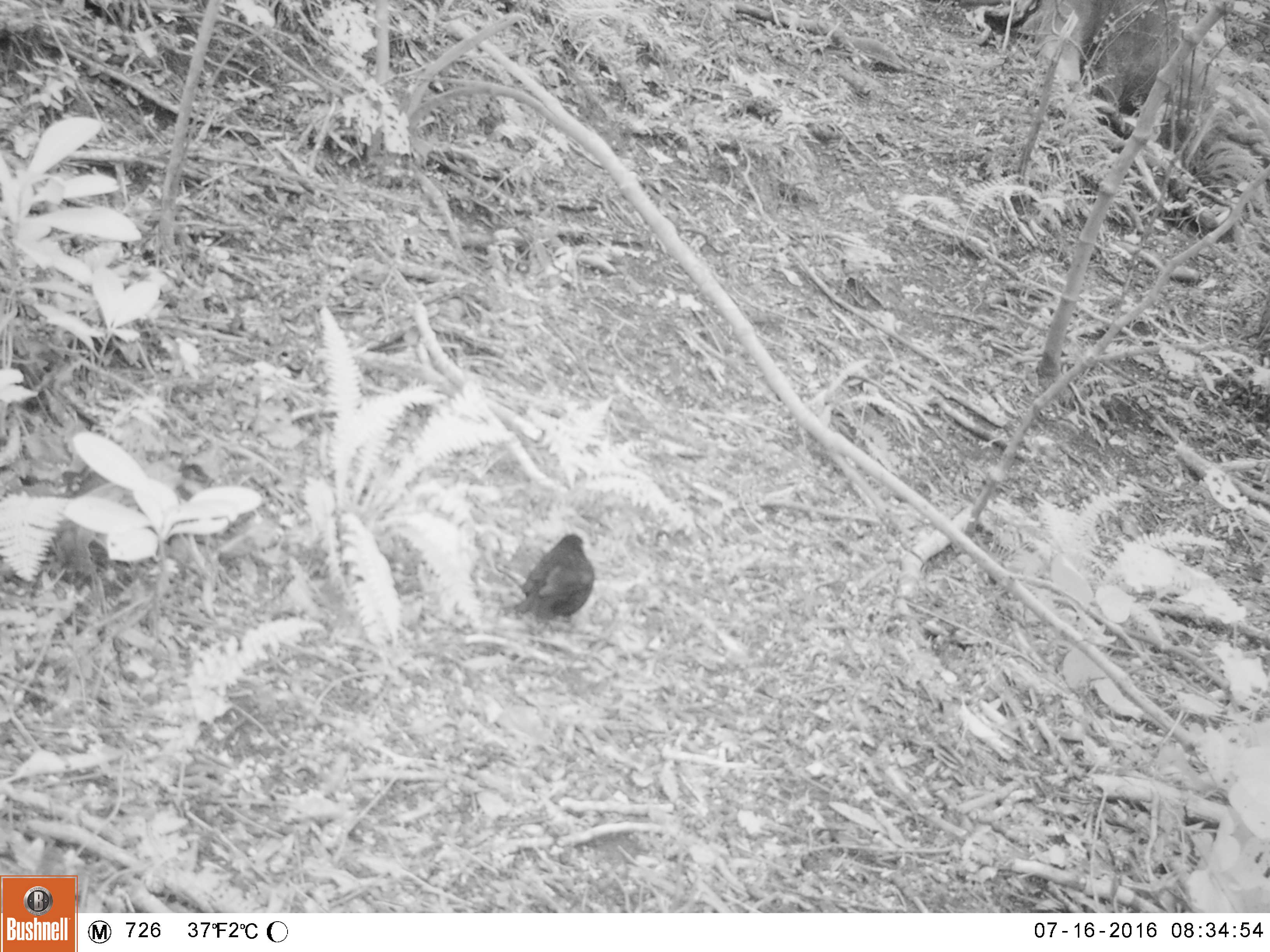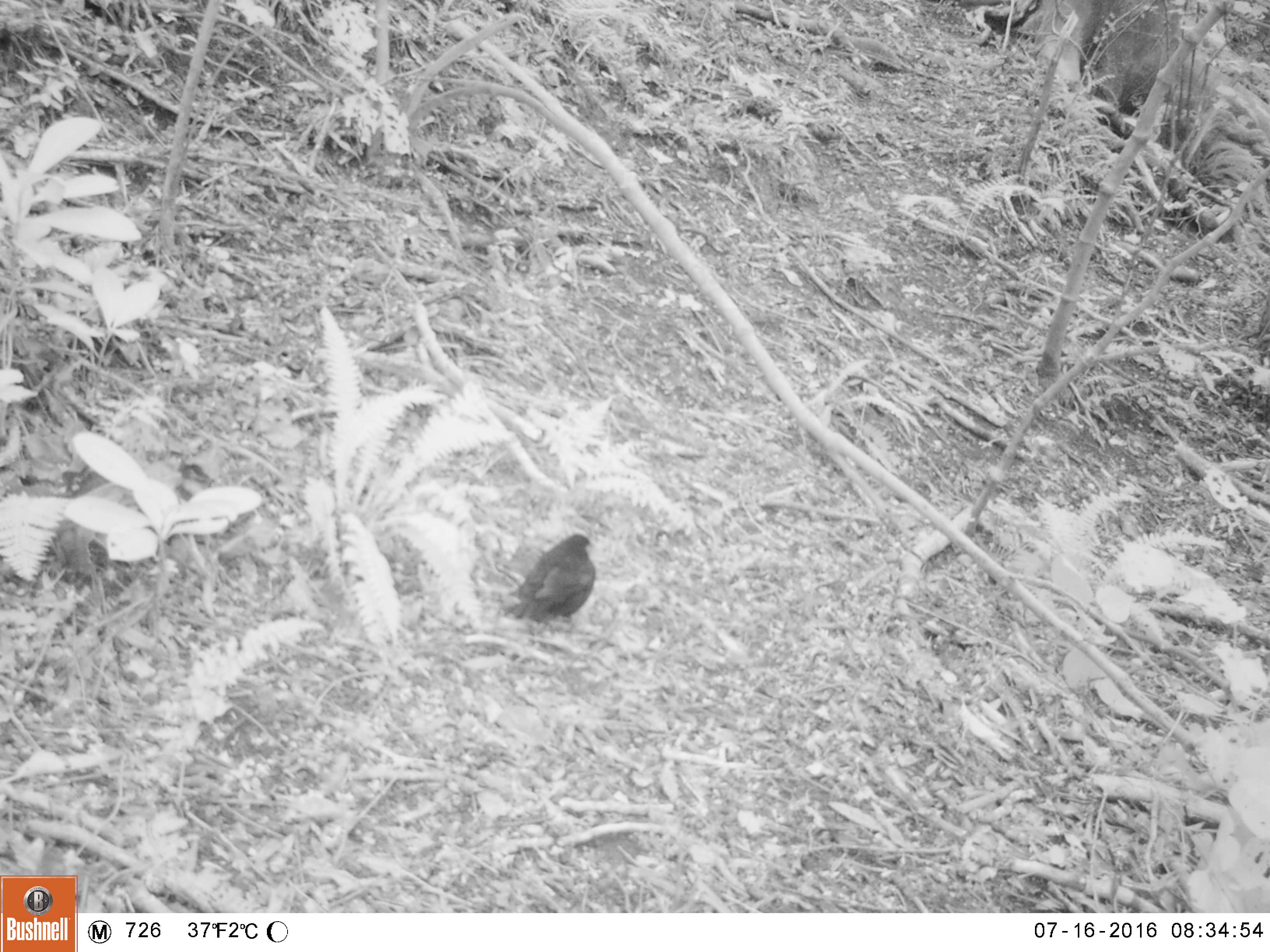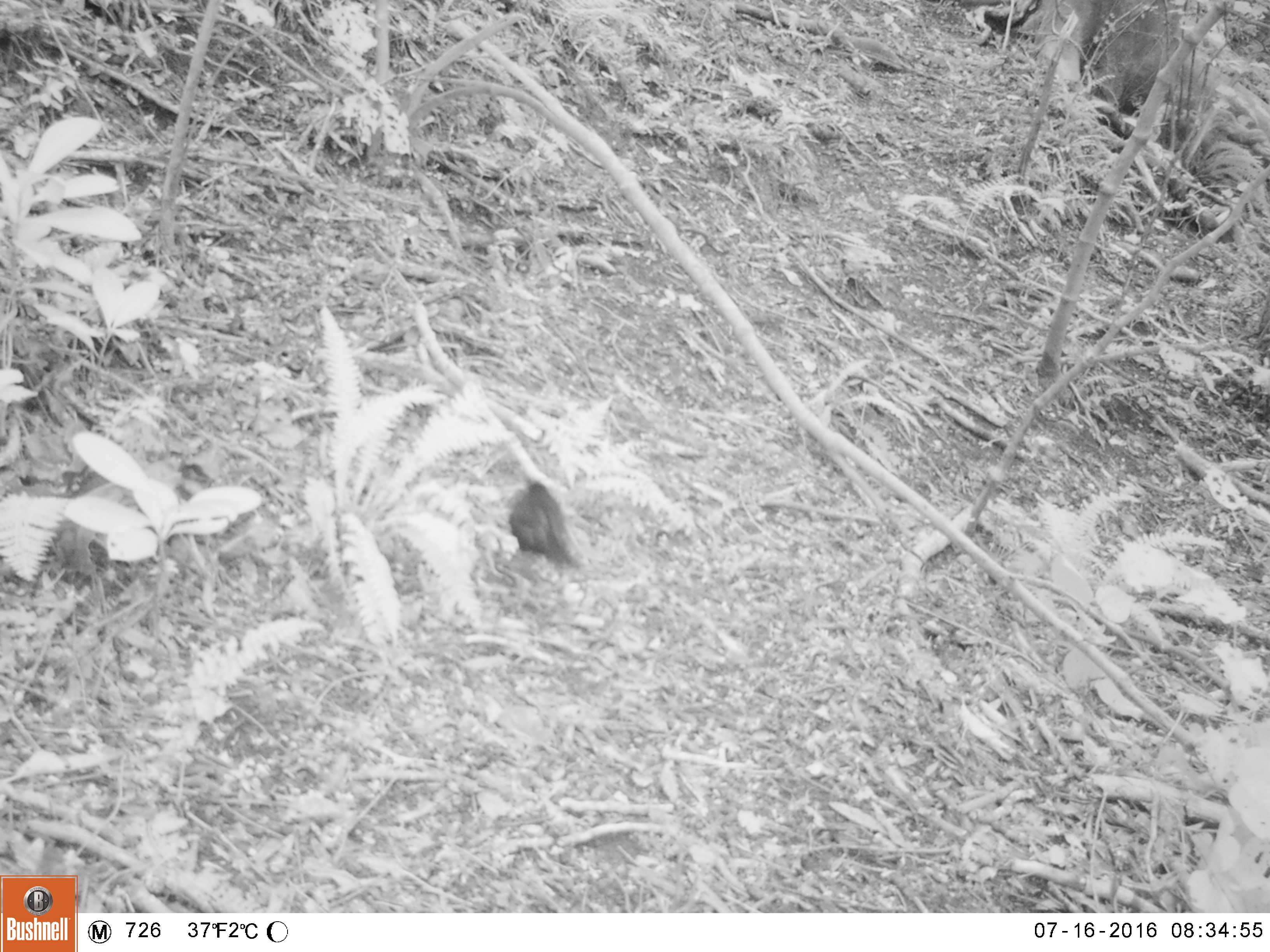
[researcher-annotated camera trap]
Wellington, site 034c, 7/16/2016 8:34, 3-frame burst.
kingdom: Animalia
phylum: Chordata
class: Aves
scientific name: Aves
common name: bird